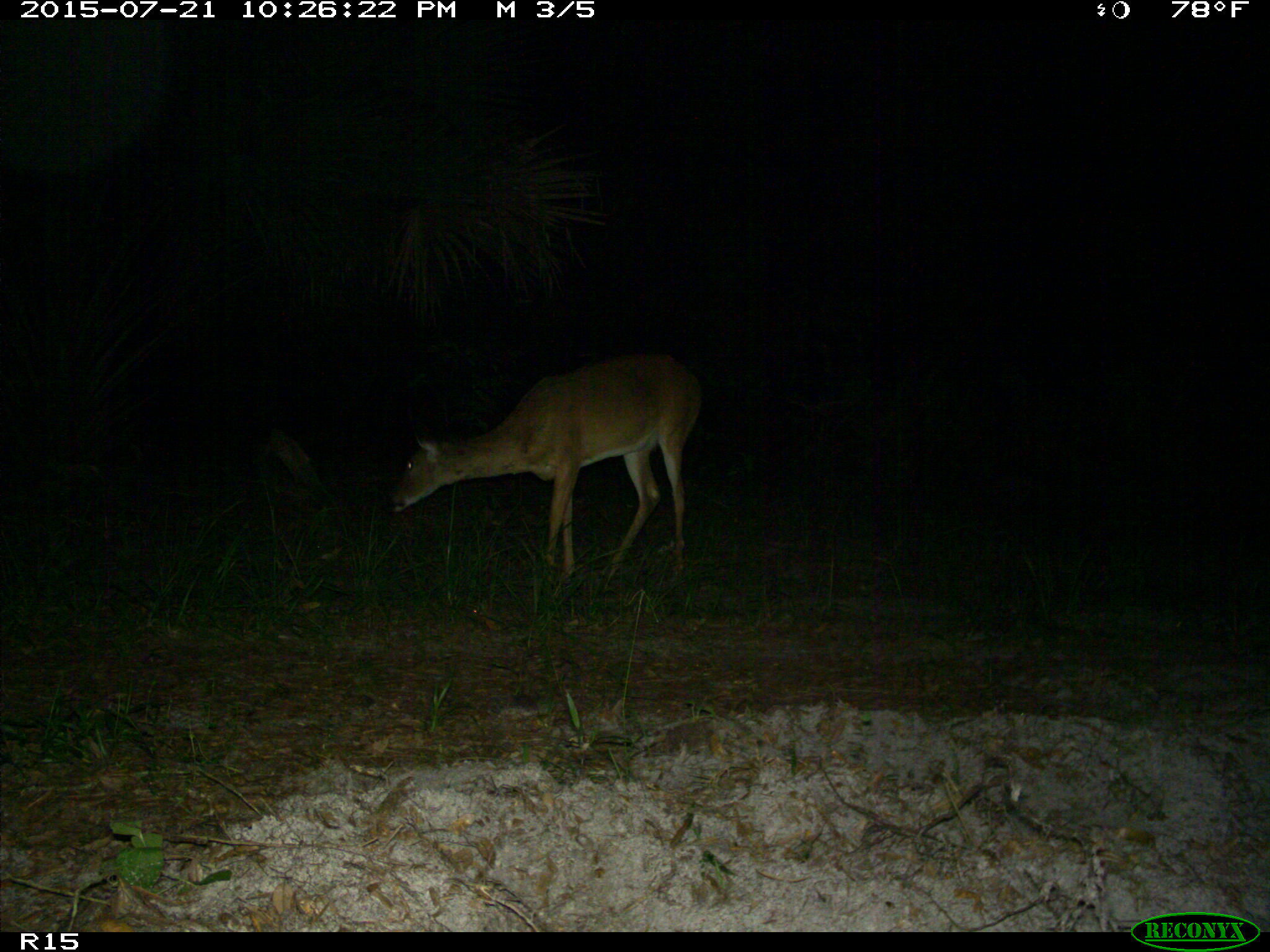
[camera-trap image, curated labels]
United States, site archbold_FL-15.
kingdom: Animalia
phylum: Chordata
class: Mammalia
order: Artiodactyla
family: Cervidae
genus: Odocoileus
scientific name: Odocoileus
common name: deer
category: unidentified deer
Unidentified deer (deer) (Odocoileus).